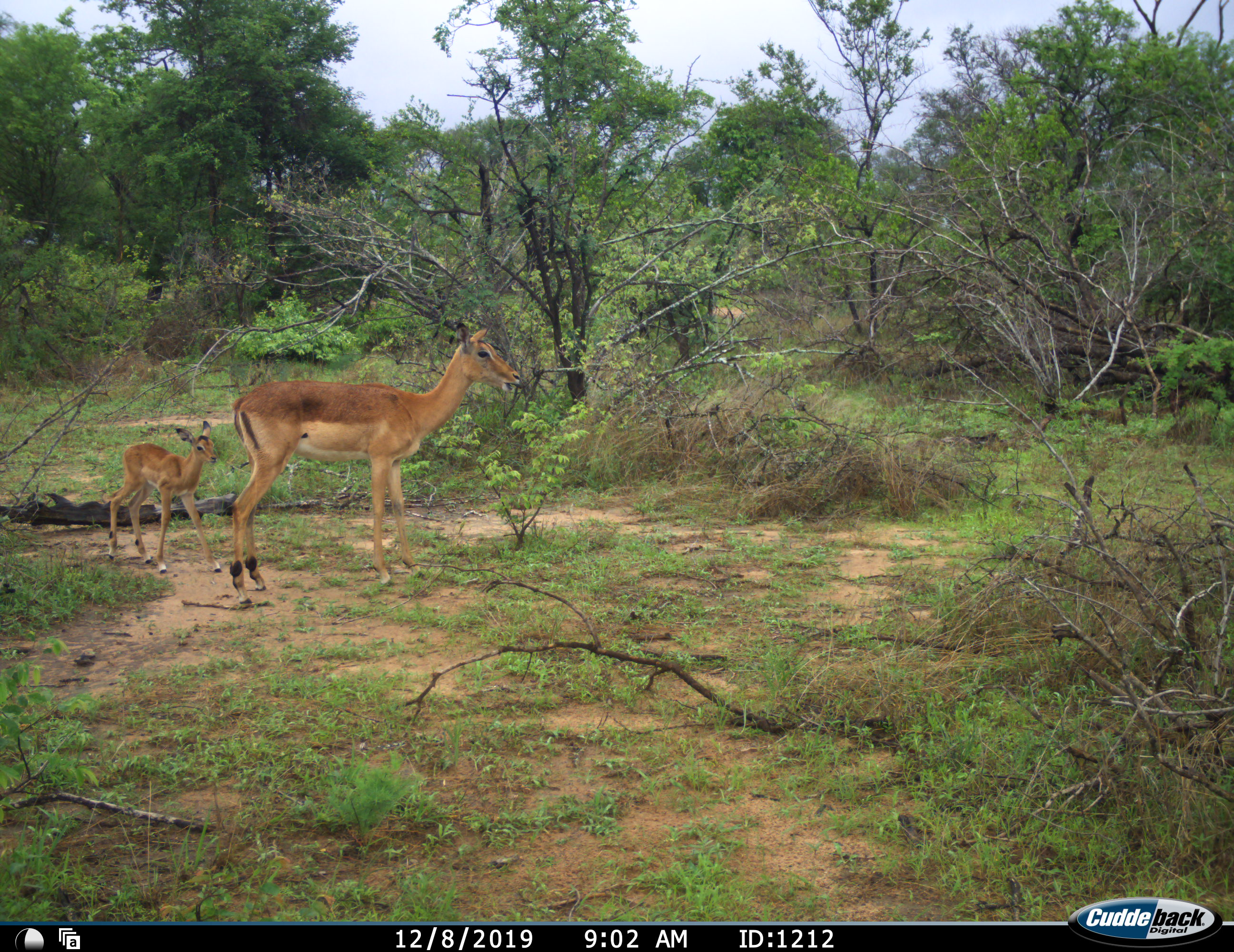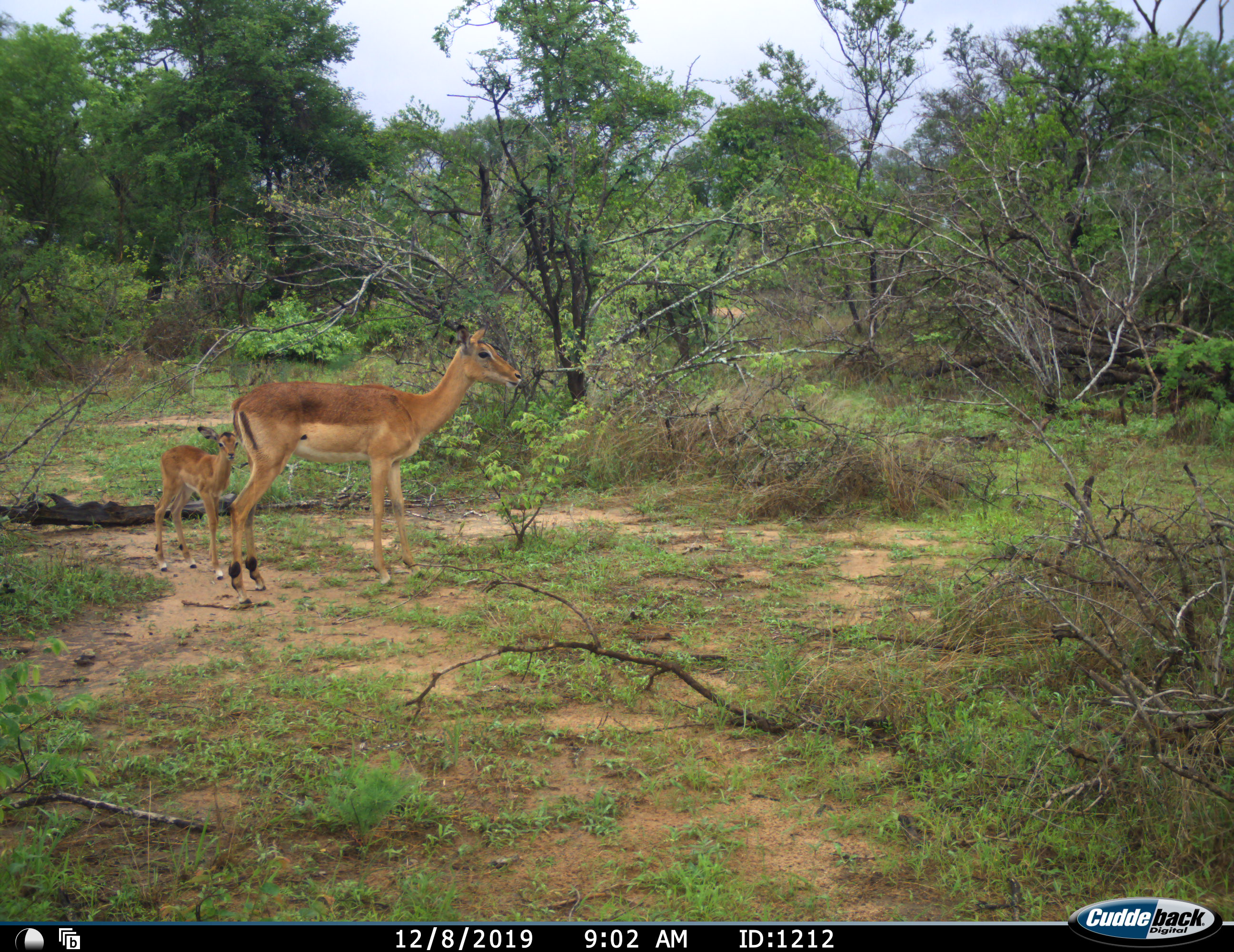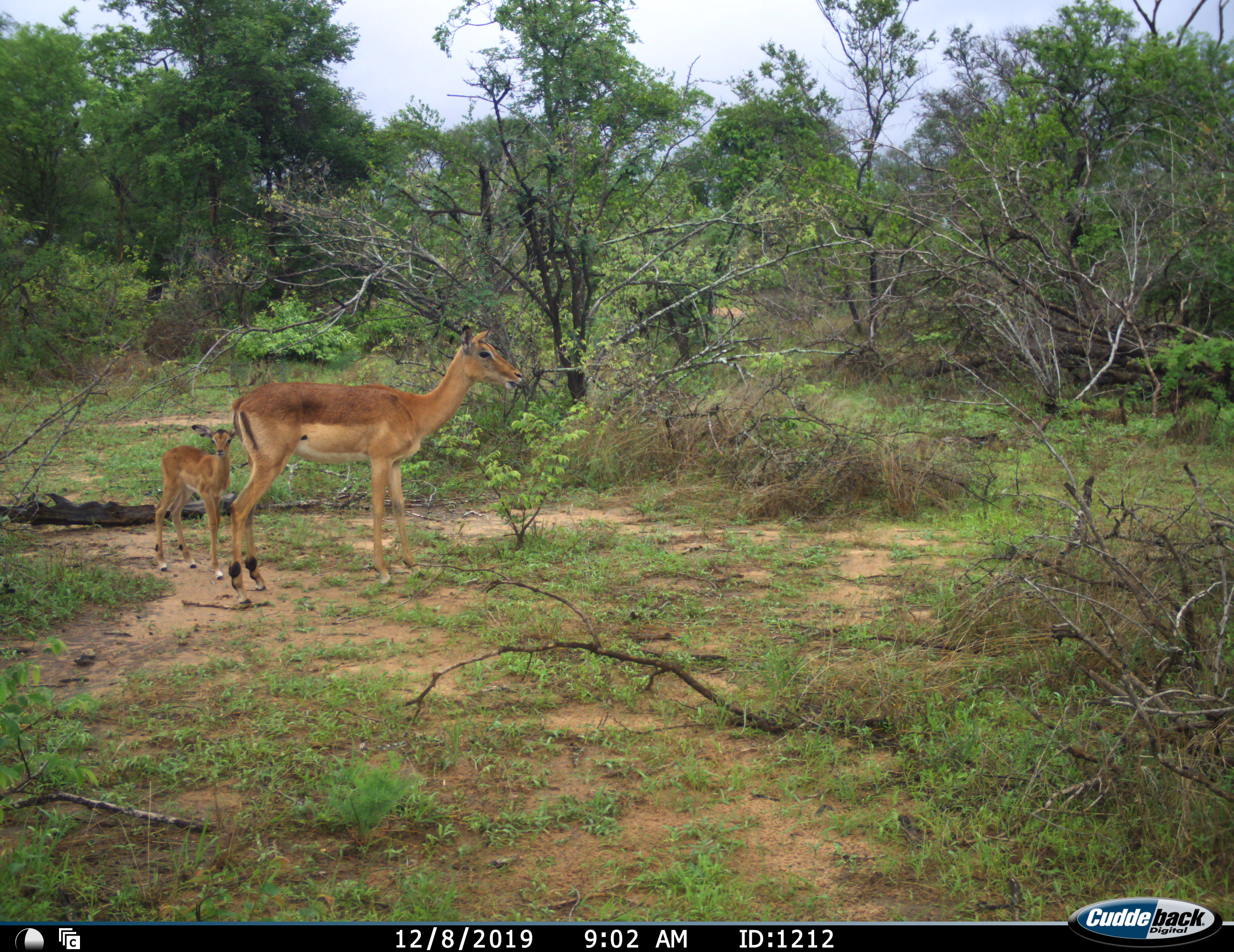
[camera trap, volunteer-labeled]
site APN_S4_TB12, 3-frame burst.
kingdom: Animalia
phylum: Chordata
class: Mammalia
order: Artiodactyla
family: Bovidae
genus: Aepyceros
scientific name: Aepyceros melampus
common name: impala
Impala (Aepyceros melampus), count 2. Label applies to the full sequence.